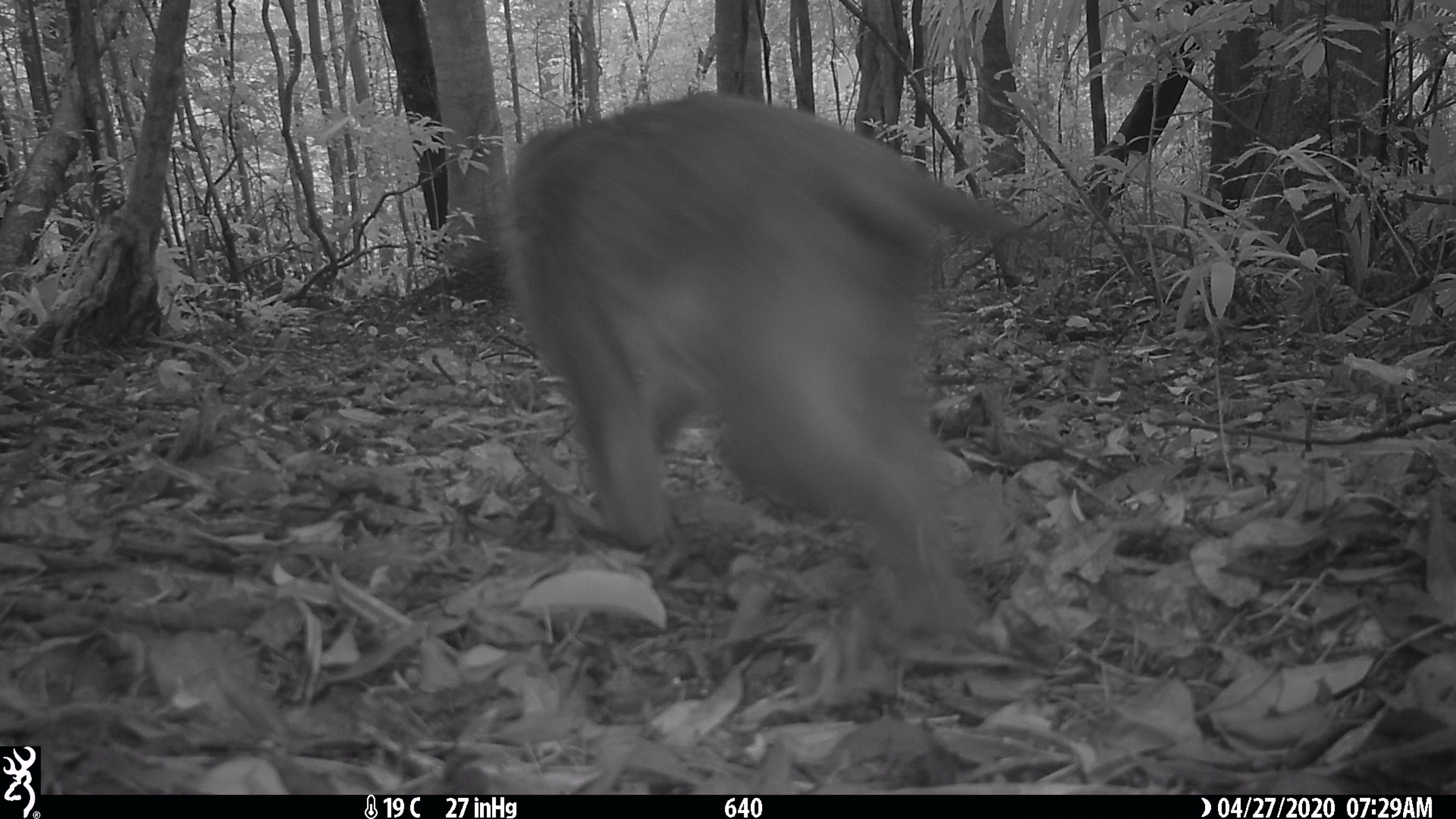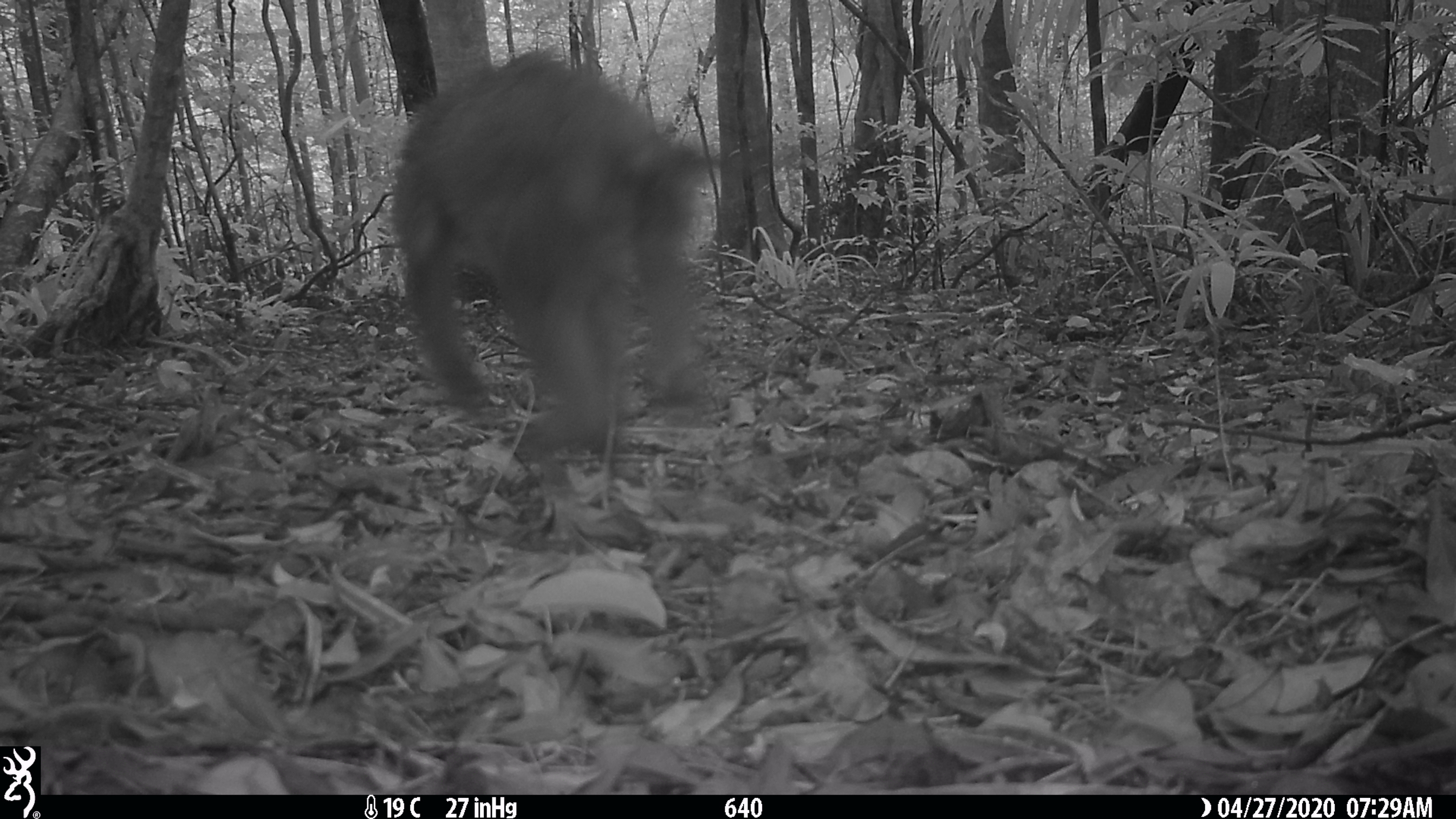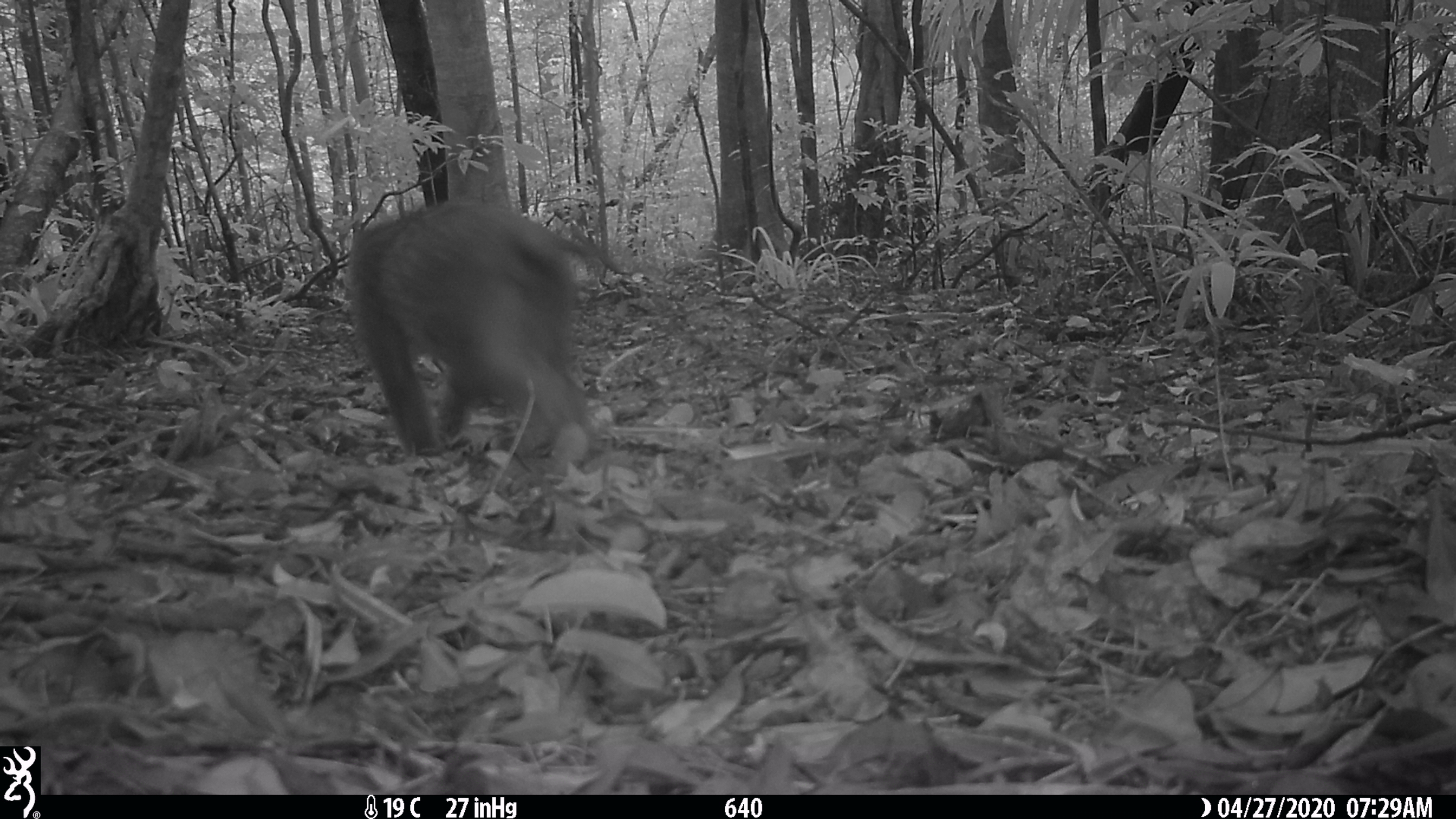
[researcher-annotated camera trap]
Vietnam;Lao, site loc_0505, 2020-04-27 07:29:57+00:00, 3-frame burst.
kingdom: Animalia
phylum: Chordata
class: Mammalia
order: Primates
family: Cercopithecidae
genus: Macaca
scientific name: Macaca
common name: macaques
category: assam or rhesus macaque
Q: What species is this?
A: Assam or rhesus macaque (macaques) (Macaca).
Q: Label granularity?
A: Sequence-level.